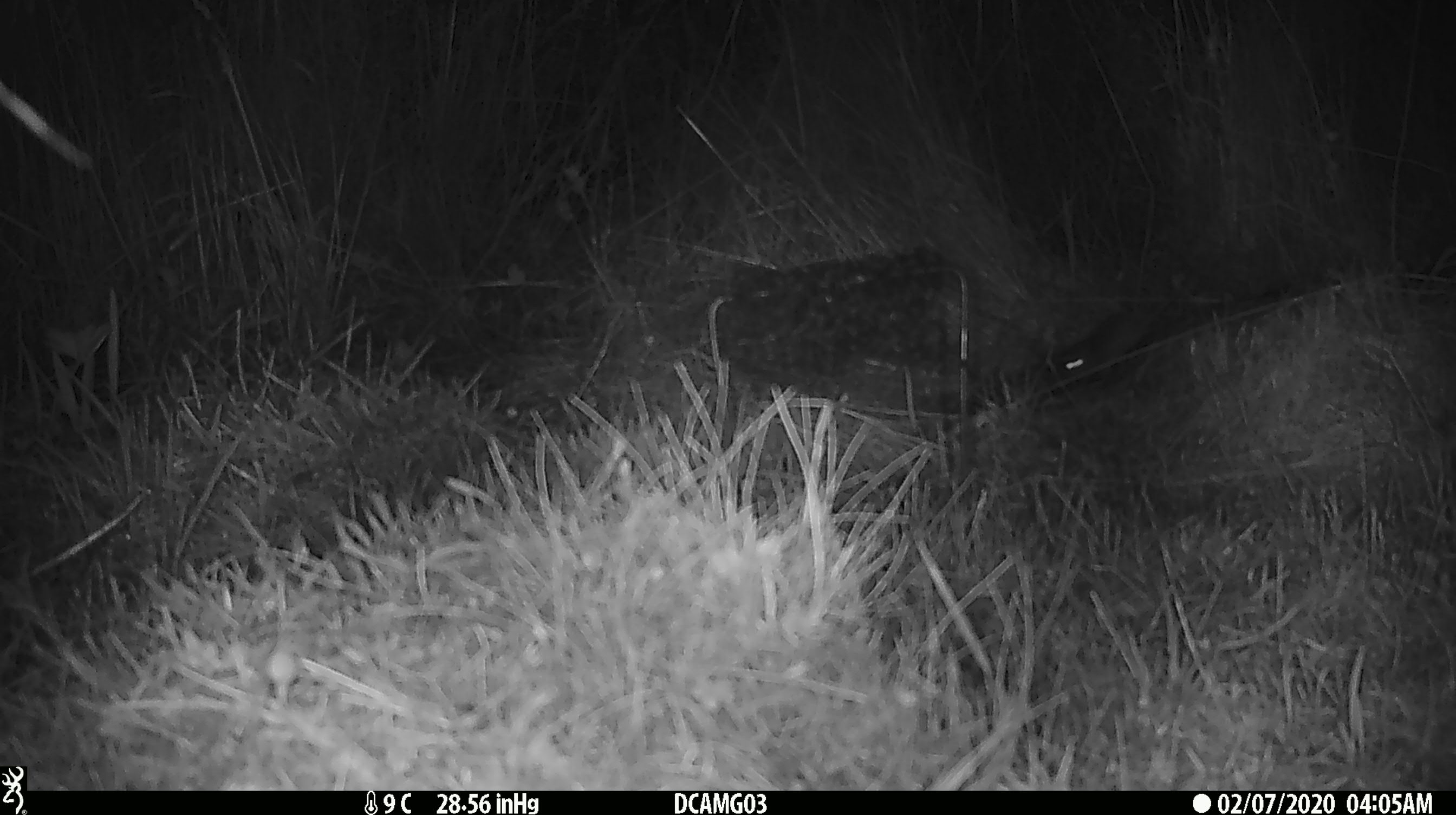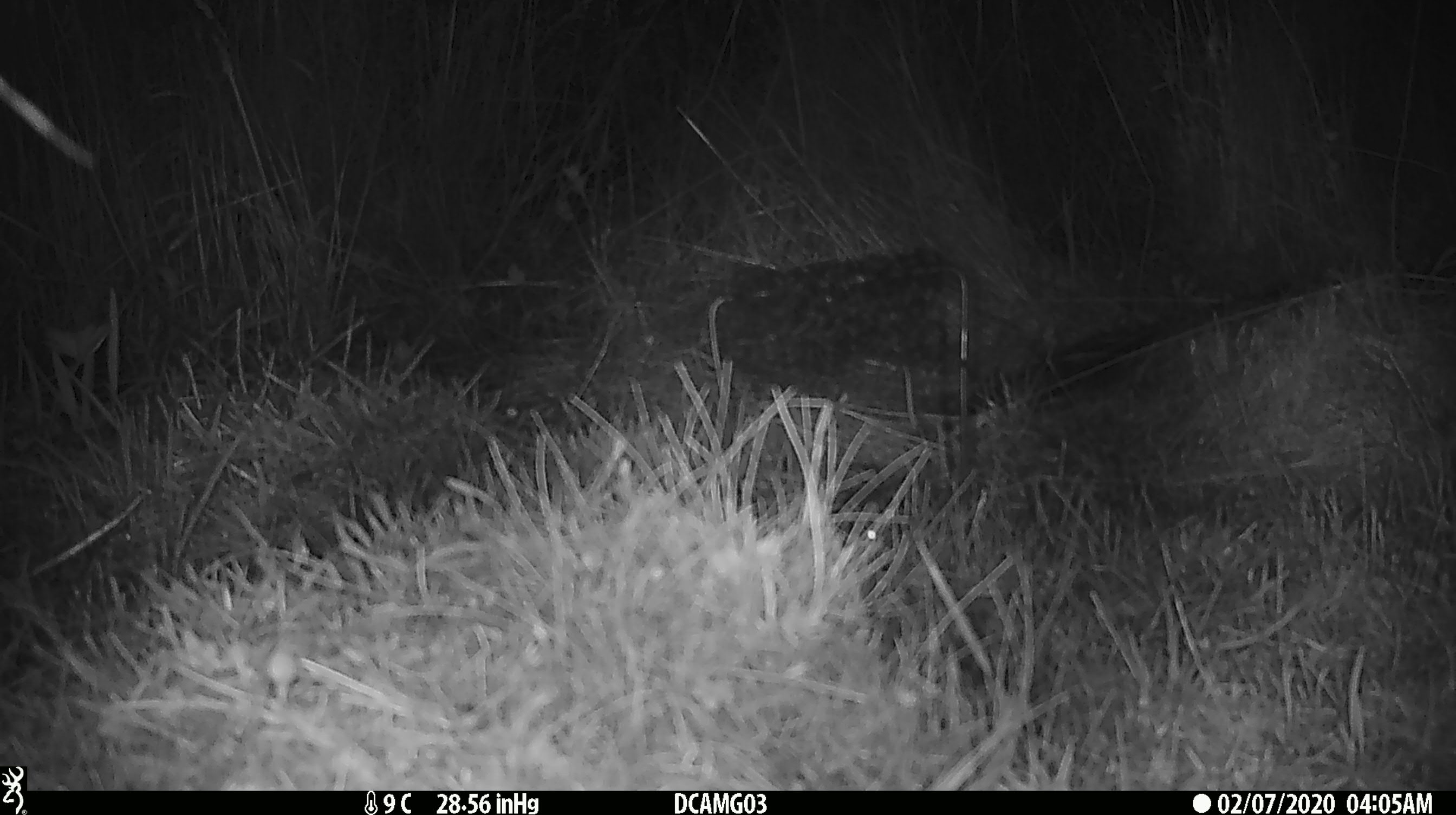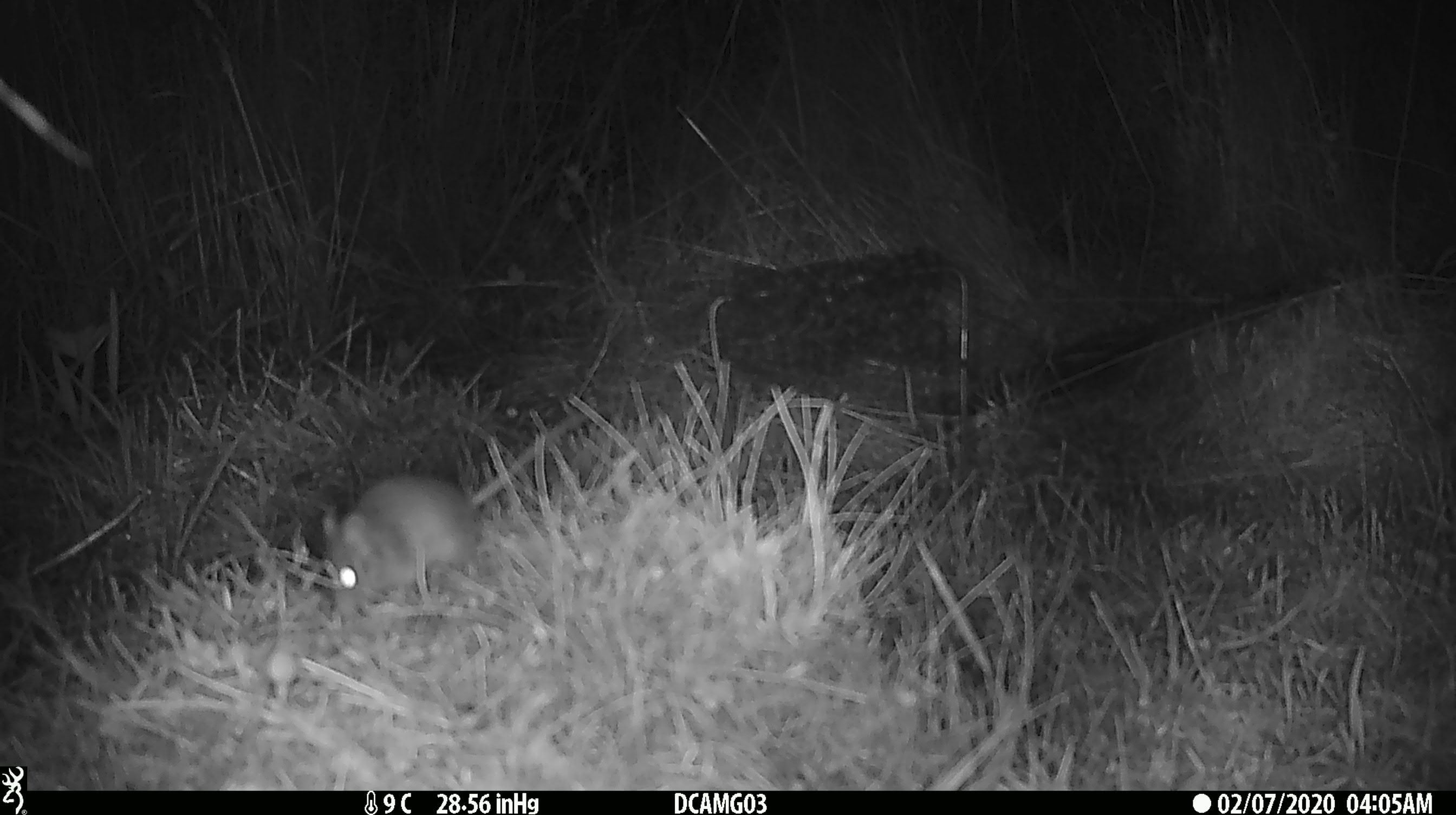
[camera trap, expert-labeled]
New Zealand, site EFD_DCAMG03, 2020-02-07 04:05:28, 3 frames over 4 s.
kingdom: Animalia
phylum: Chordata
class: Mammalia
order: Rodentia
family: Muridae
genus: Mus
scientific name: Mus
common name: mouse